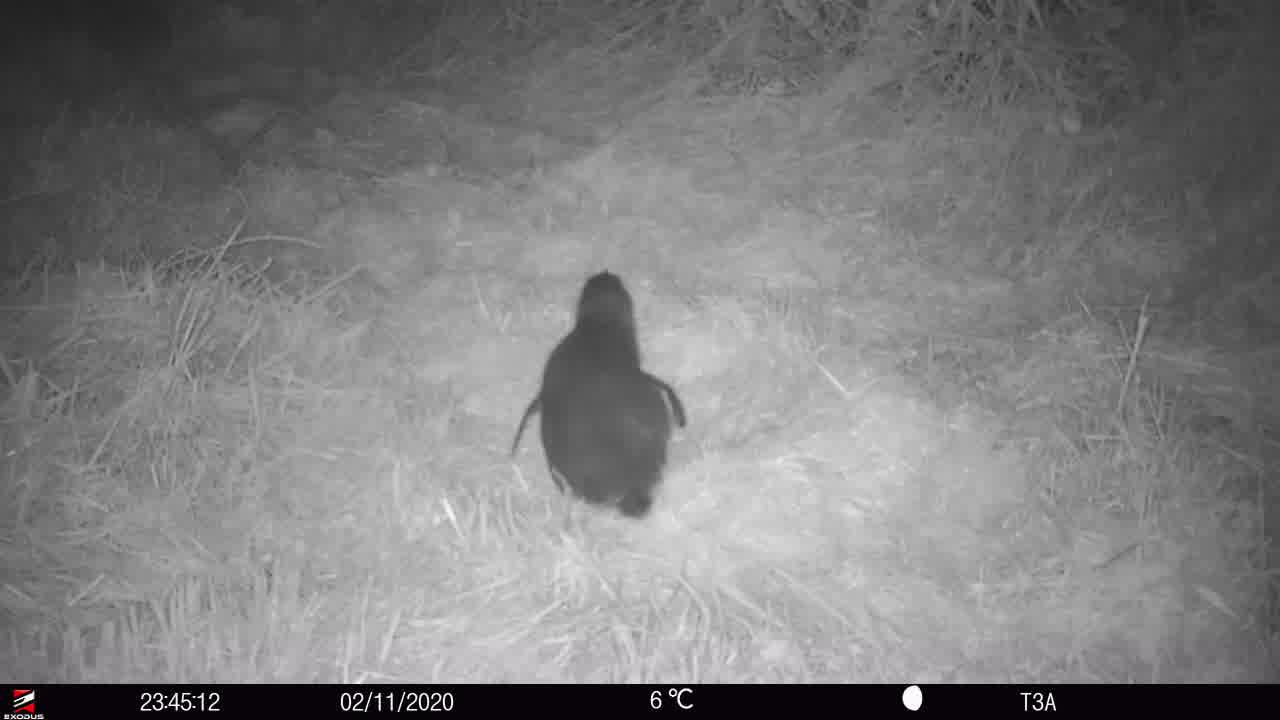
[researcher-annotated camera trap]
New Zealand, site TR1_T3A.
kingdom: Animalia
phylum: Chordata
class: Aves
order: Sphenisciformes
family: Spheniscidae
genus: Eudyptula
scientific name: Eudyptula minor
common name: little blue penguin